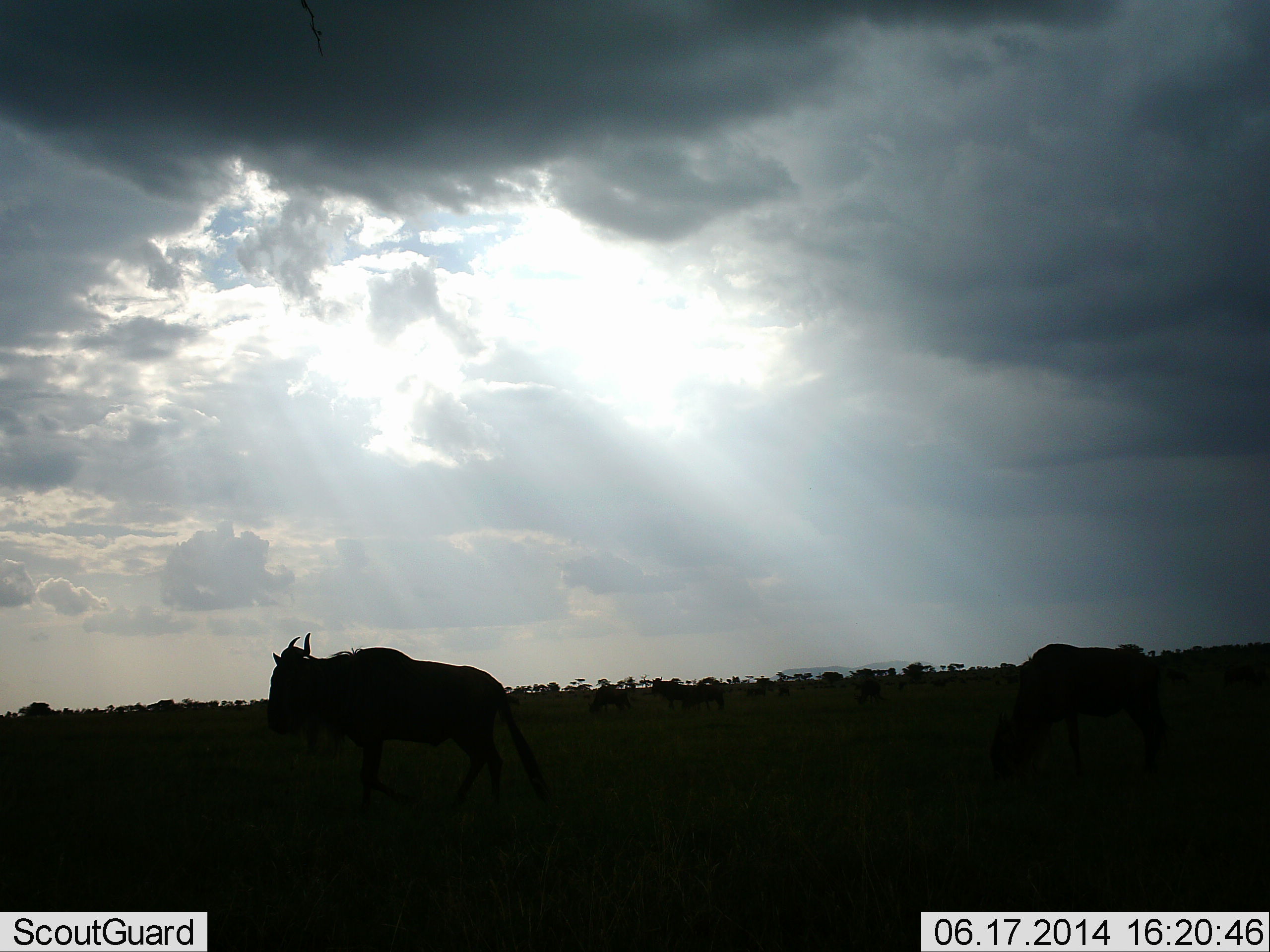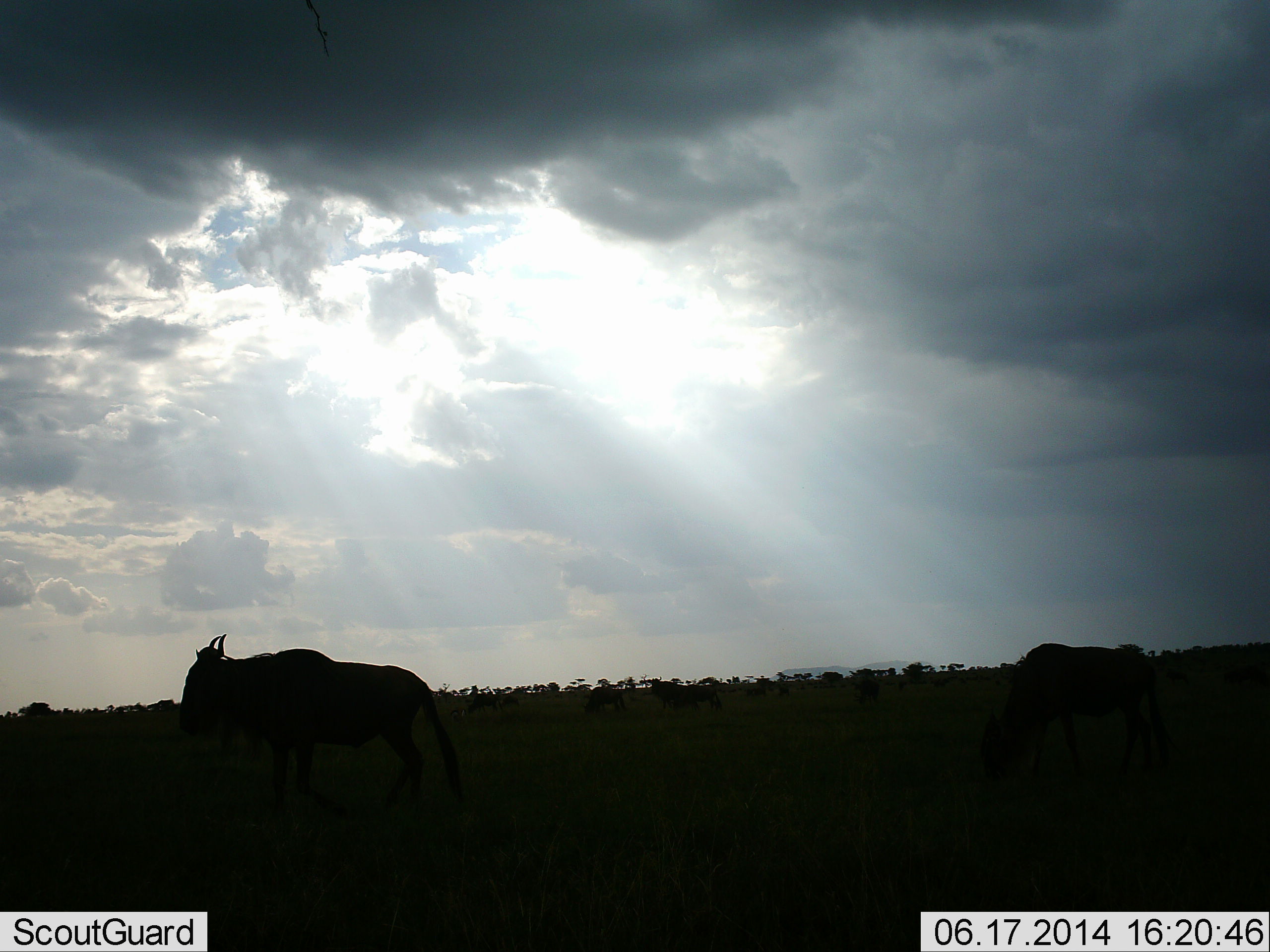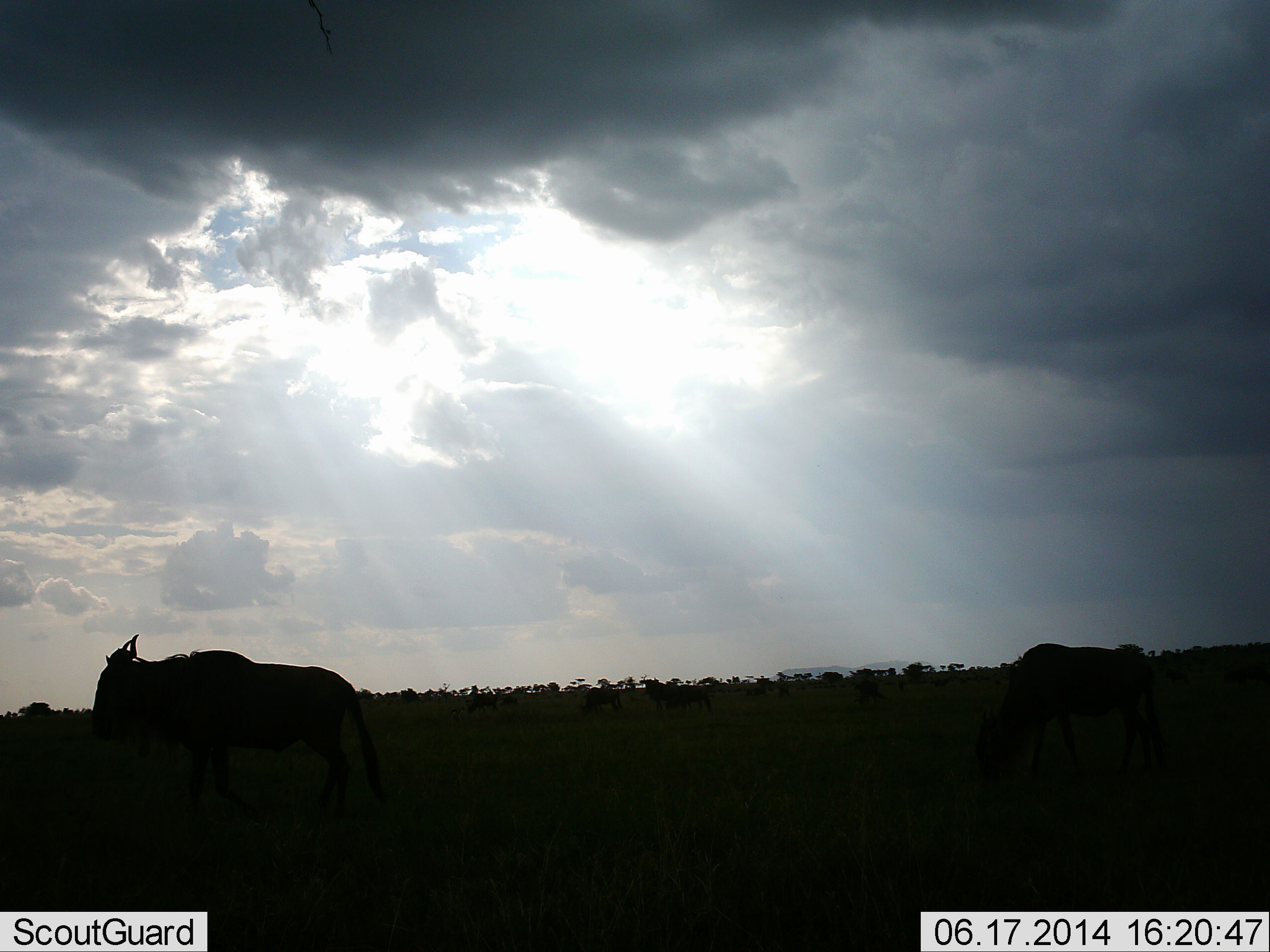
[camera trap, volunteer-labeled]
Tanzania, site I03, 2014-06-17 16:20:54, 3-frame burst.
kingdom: Animalia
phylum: Chordata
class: Mammalia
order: Artiodactyla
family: Bovidae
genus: Connochaetes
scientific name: Connochaetes taurinus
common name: blue wildebeest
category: wildebeest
Wildebeest (blue wildebeest) (Connochaetes taurinus), count 2. Behavior (volunteer vote fractions): standing 30%, resting 0%, moving 60%, interacting 0%. Young present (vote fraction): 0%. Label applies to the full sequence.